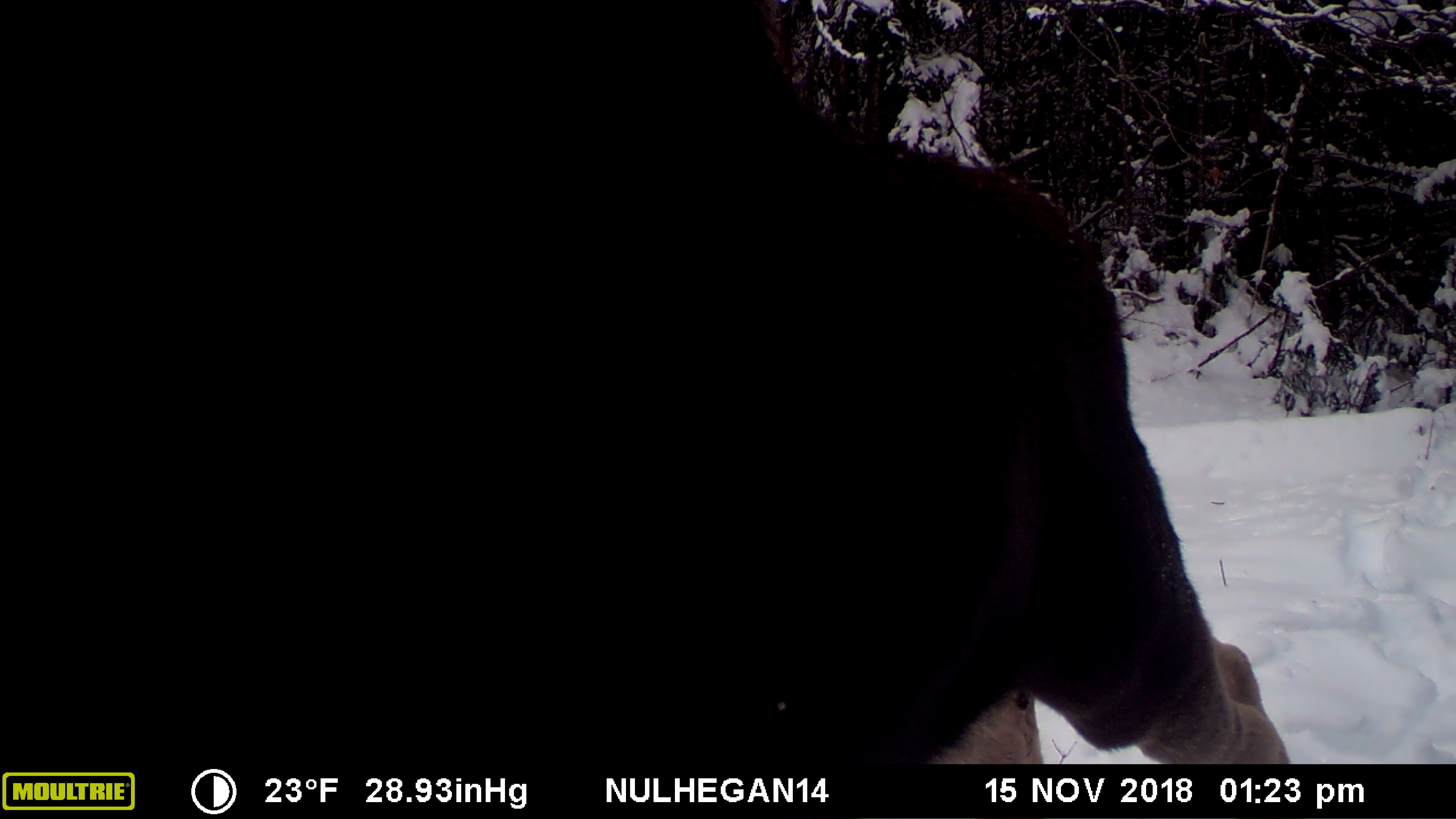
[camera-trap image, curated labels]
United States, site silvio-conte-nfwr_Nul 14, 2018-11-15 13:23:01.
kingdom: Animalia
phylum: Chordata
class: Mammalia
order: Artiodactyla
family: Cervidae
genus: Alces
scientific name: Alces alces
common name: moose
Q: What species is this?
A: Moose (Alces alces).